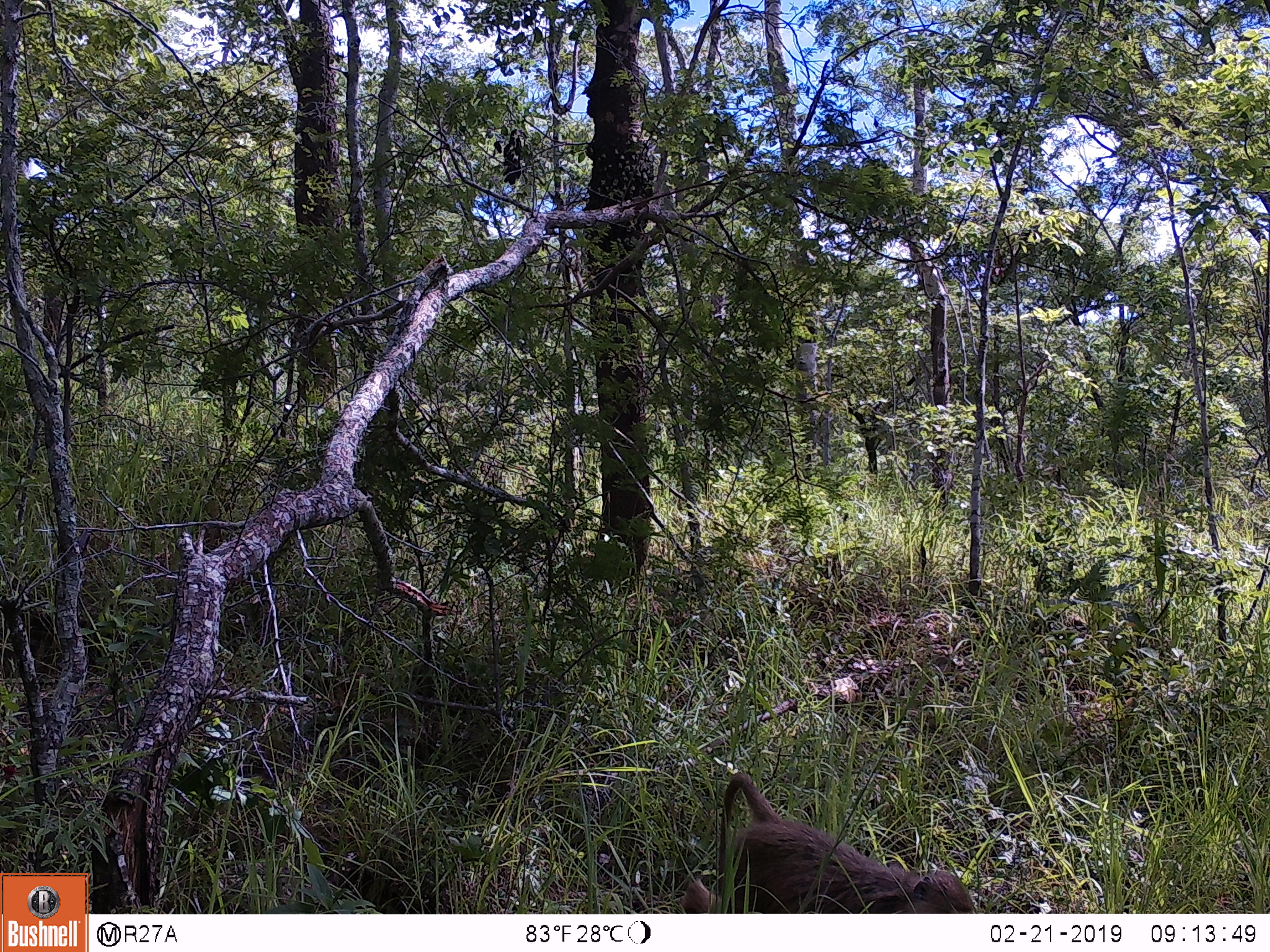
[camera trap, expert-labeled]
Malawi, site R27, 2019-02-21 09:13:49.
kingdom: Animalia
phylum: Chordata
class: Mammalia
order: Primates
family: Cercopithecidae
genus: Papio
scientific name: Papio cynocephalus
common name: yellow baboon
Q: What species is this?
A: Yellow baboon (Papio cynocephalus).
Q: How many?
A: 1.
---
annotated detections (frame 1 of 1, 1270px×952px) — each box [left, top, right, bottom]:
yellow baboon: [669, 768, 985, 911]